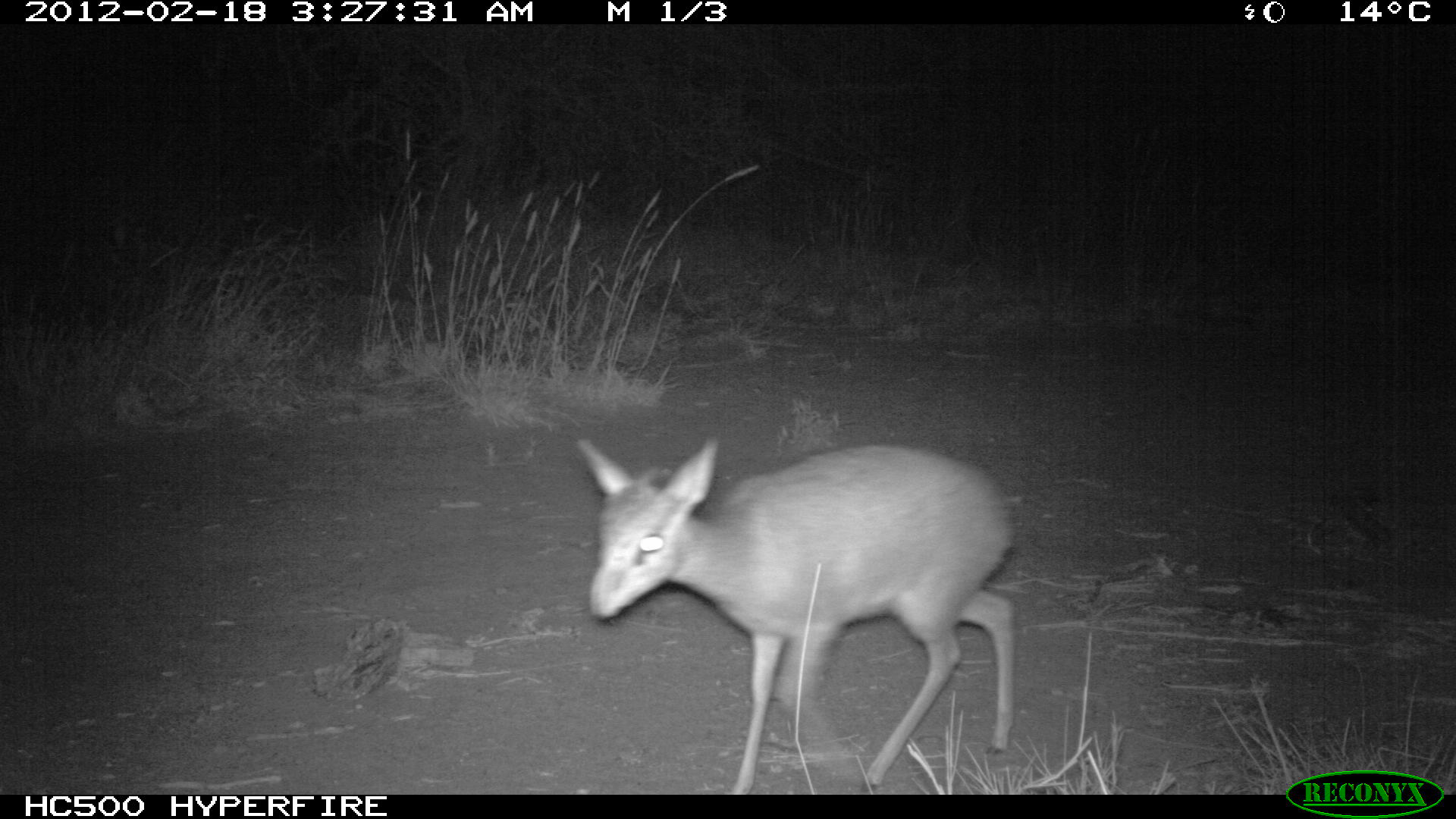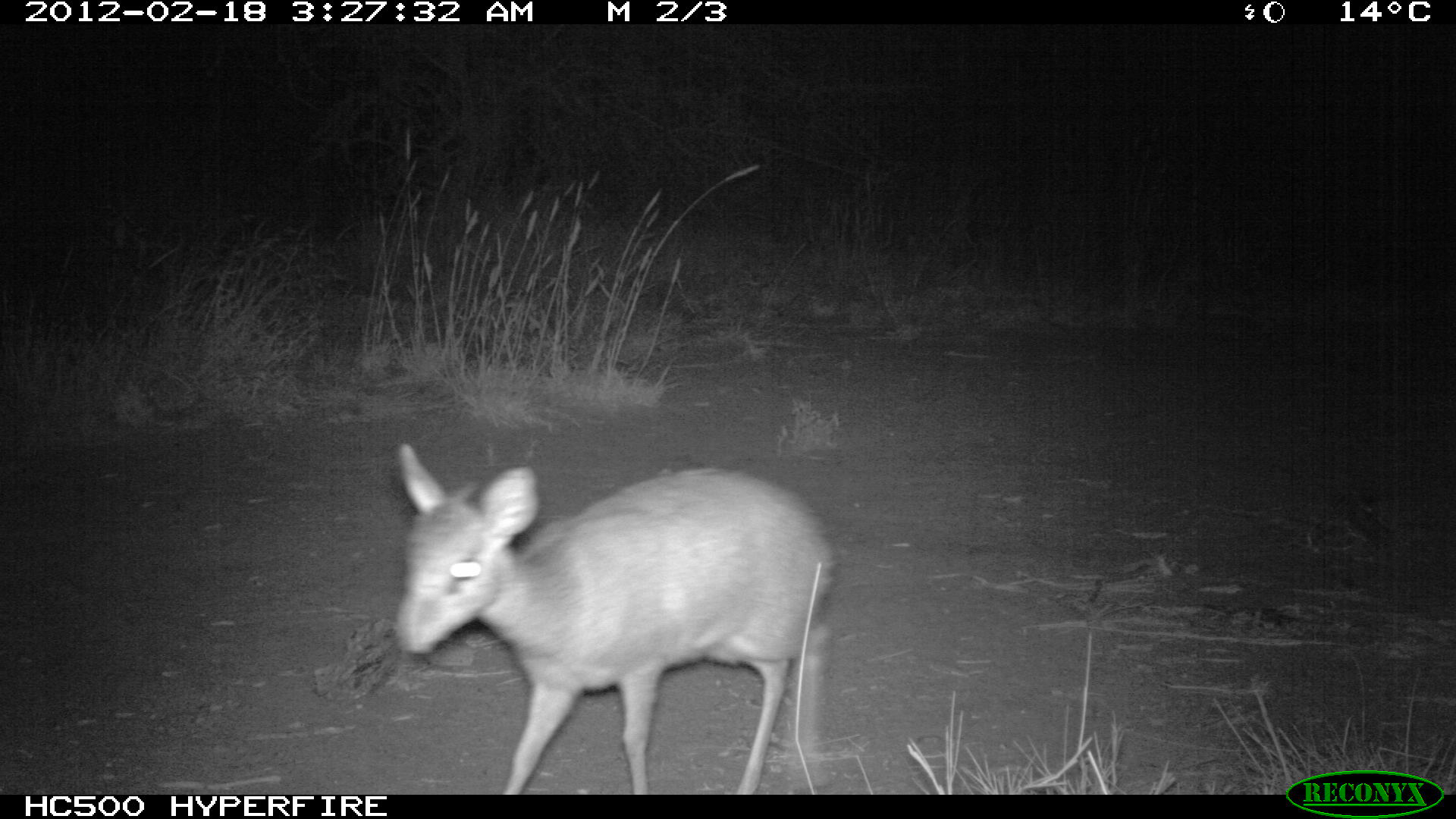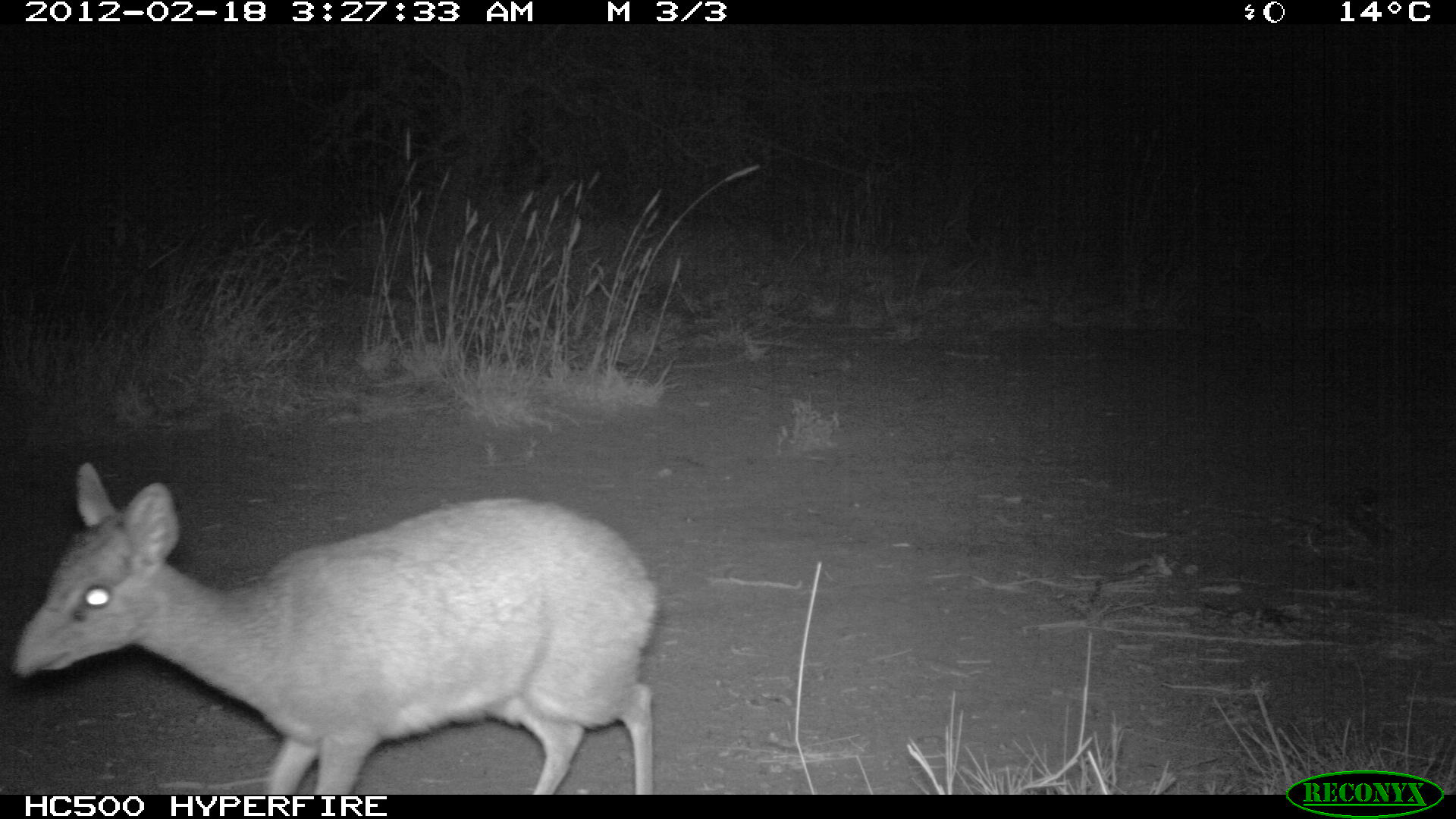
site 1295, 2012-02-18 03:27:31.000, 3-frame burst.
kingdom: Animalia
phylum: Chordata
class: Mammalia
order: Artiodactyla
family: Bovidae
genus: Madoqua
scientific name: Madoqua guentheri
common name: günther's dik-dik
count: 1